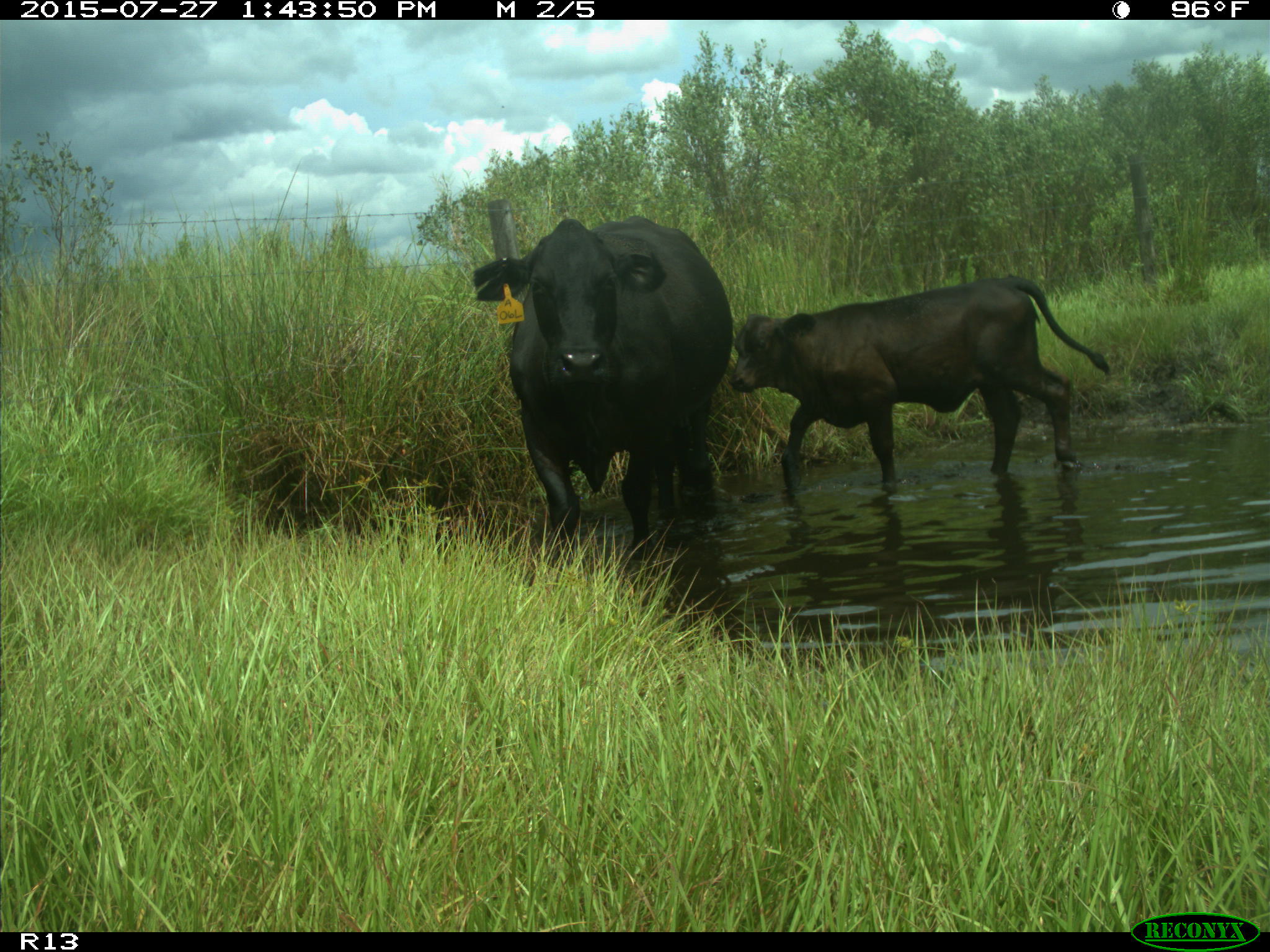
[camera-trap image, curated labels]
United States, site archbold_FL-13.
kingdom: Animalia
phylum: Chordata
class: Mammalia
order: Artiodactyla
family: Bovidae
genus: Bos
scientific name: Bos taurus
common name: domestic cow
Bos taurus (domestic cow).